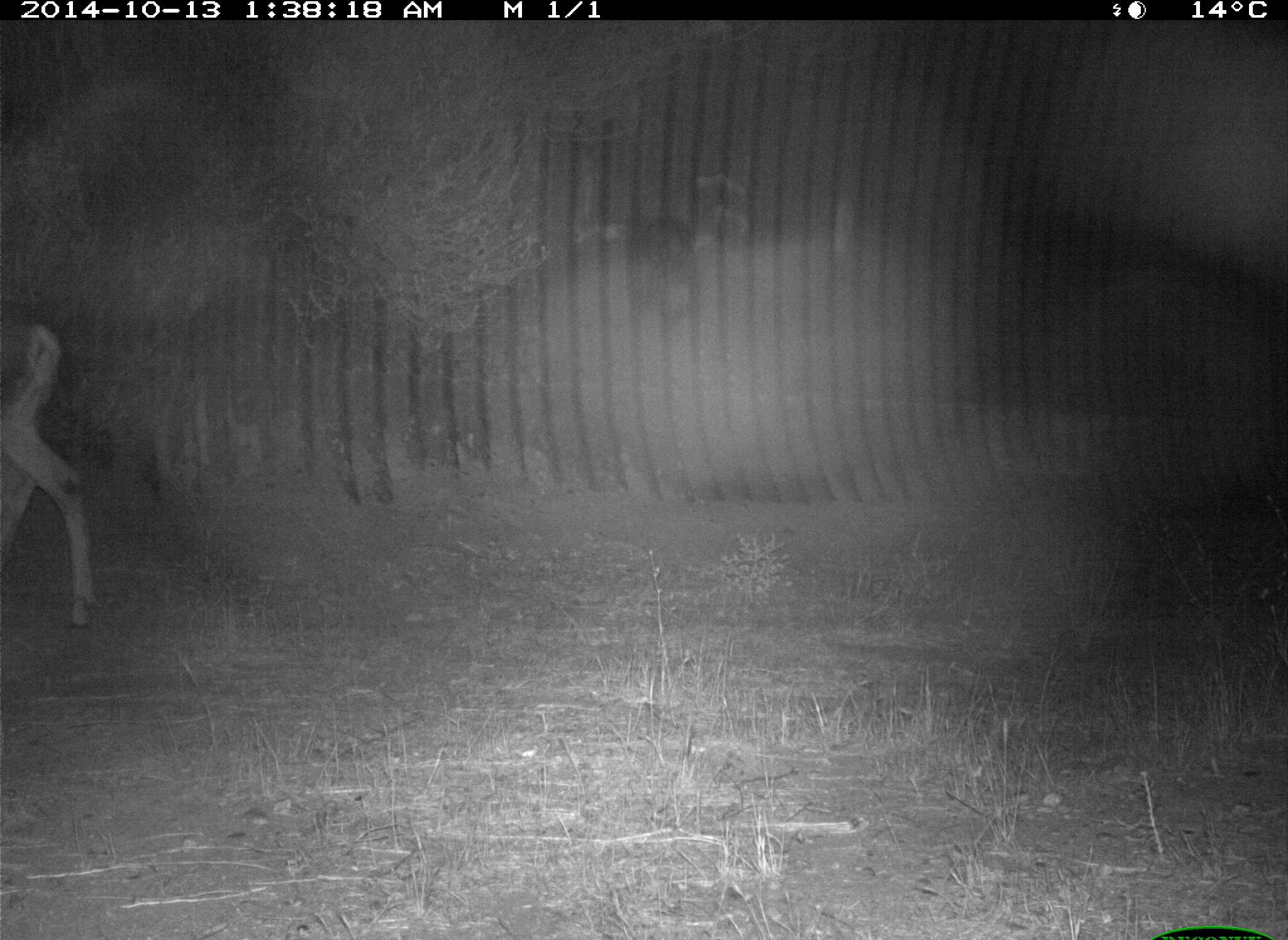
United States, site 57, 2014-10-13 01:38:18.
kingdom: Animalia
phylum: Chordata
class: Mammalia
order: Artiodactyla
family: Cervidae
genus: Odocoileus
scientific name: Odocoileus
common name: deer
Deer (Odocoileus).